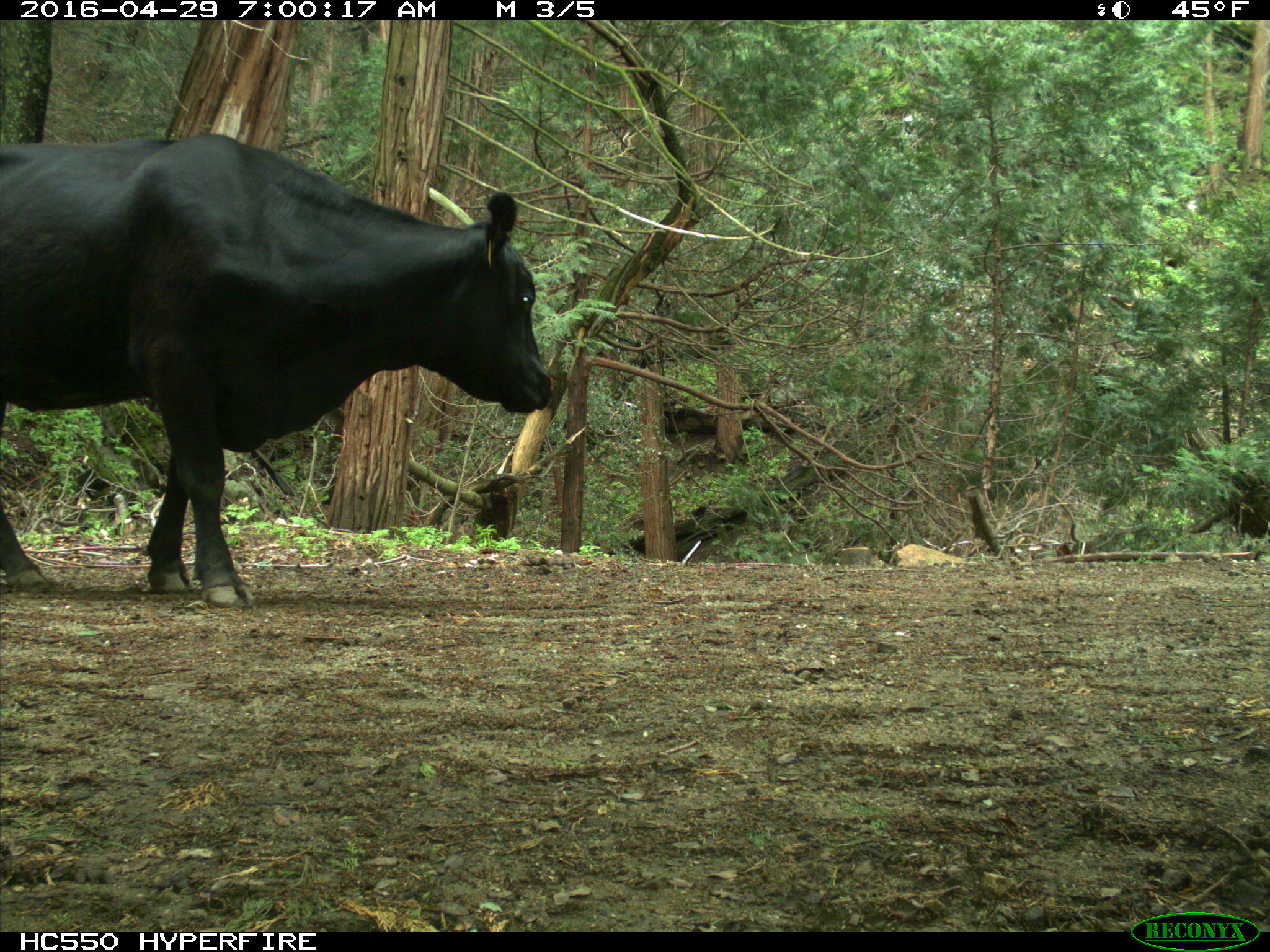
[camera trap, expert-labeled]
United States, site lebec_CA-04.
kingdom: Animalia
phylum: Chordata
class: Mammalia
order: Artiodactyla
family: Bovidae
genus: Bos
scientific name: Bos taurus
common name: domestic cow